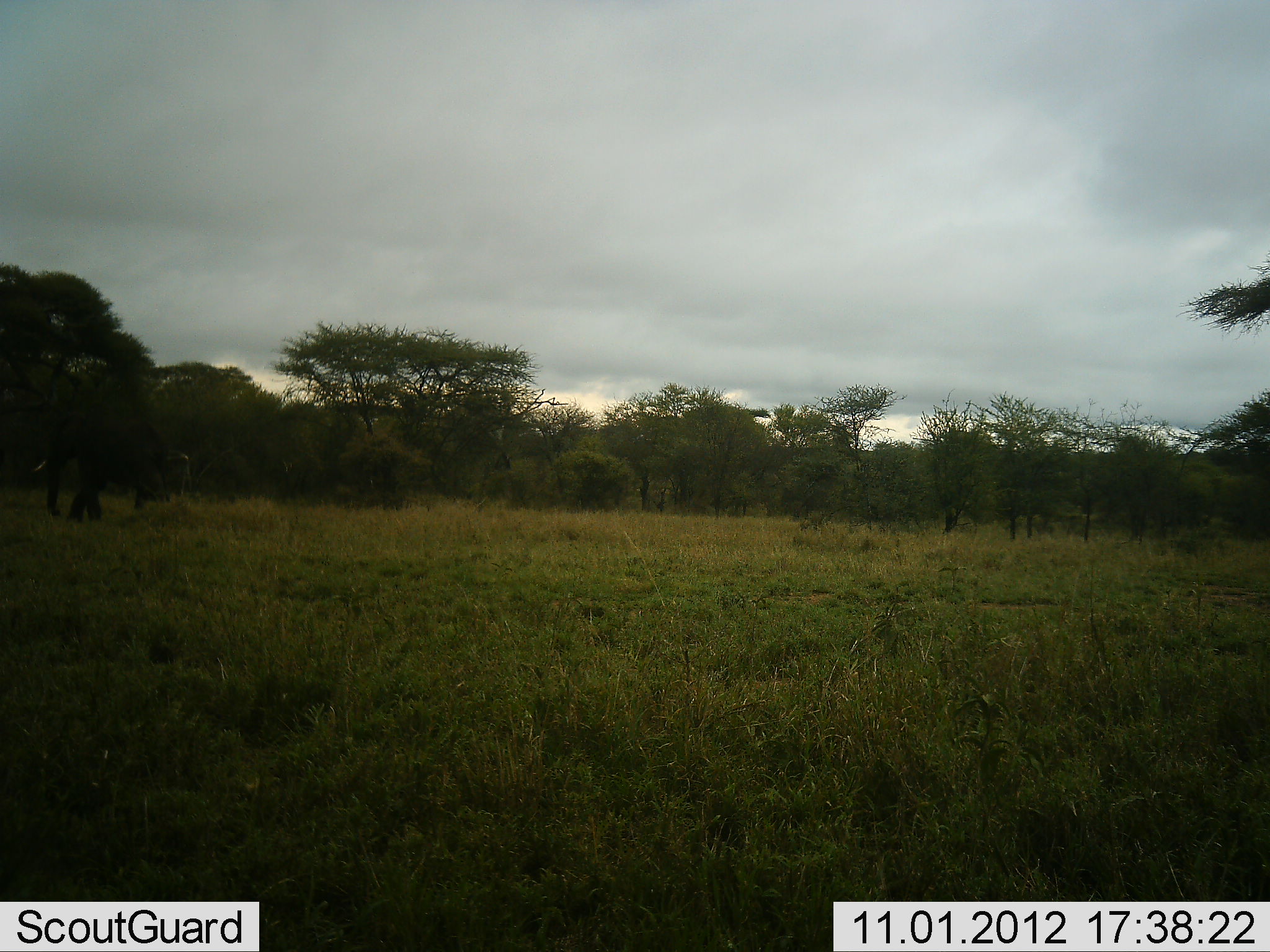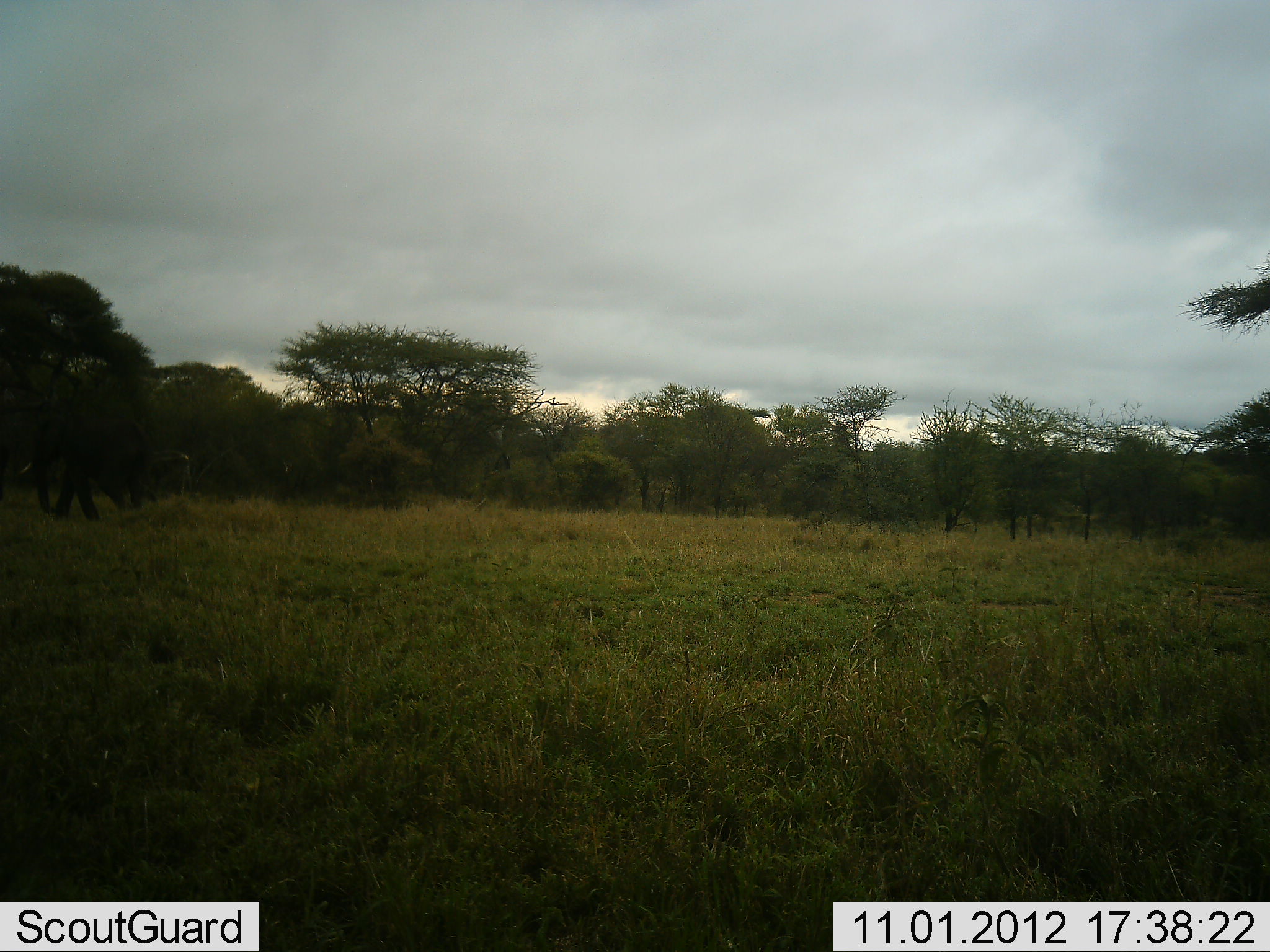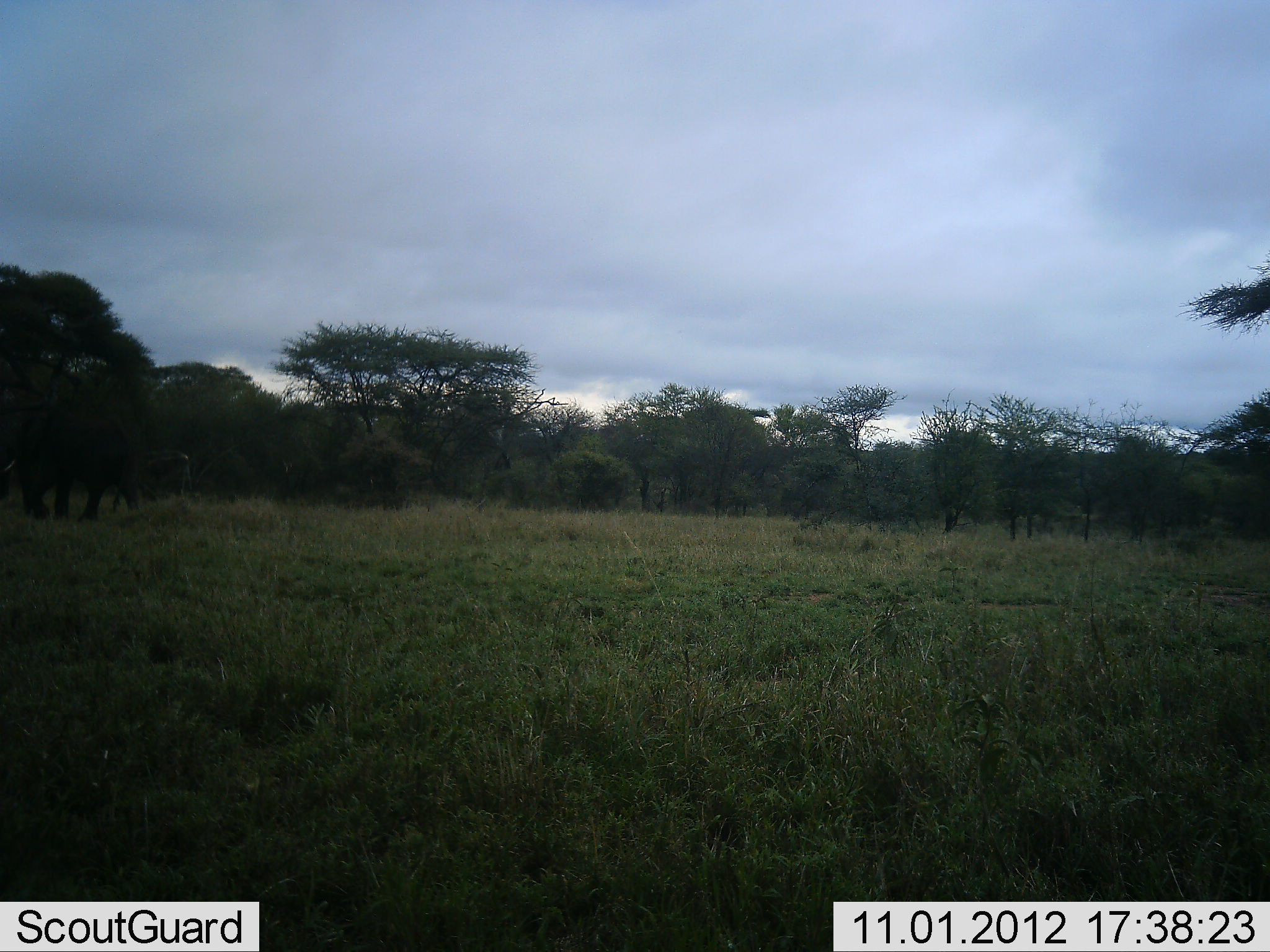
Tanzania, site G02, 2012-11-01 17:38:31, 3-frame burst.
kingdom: Animalia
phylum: Chordata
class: Mammalia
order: Proboscidea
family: Elephantidae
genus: Loxodonta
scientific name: Loxodonta africana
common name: african bush elephant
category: elephant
Elephant (african bush elephant) (Loxodonta africana), count 1. Behavior (volunteer vote fractions): standing 0%, resting 0%, moving 100%, interacting 0%. Young present (vote fraction): 0%. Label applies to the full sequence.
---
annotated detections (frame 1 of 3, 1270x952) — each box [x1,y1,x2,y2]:
animal: [28,413,189,526]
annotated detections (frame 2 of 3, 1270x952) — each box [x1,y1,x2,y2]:
animal: [19,417,157,520]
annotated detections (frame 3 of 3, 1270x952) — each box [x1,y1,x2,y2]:
animal: [0,428,138,526]